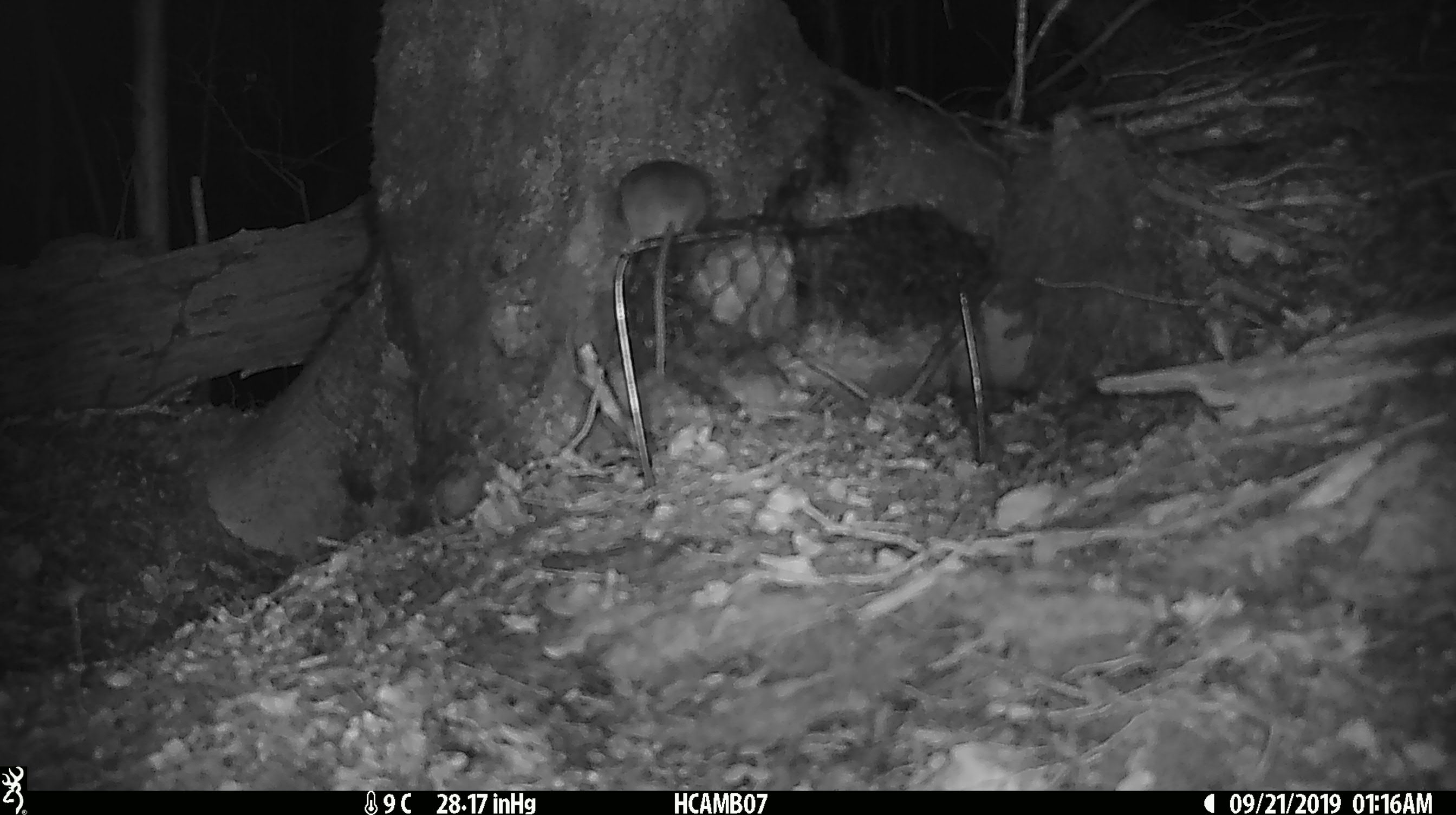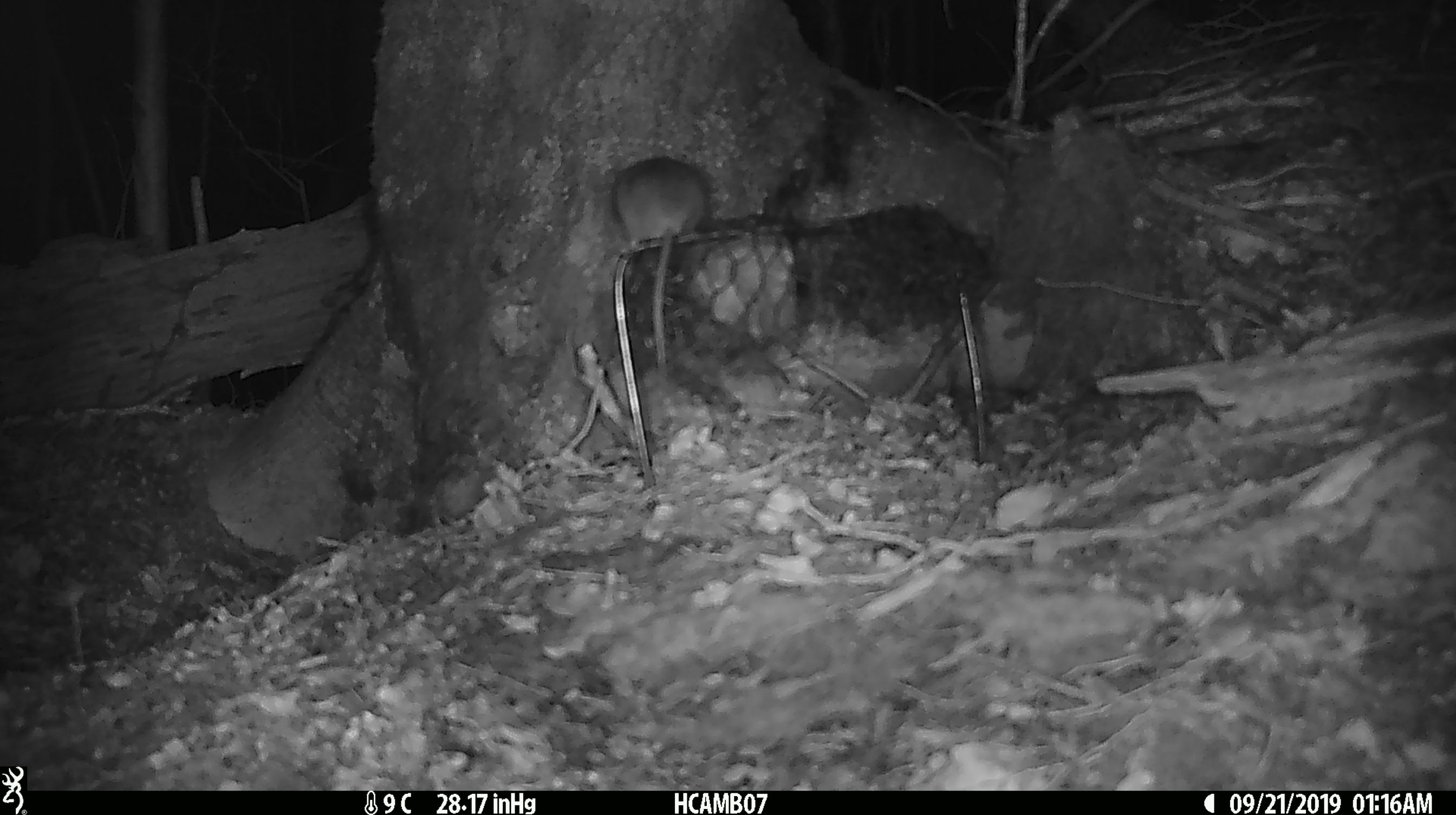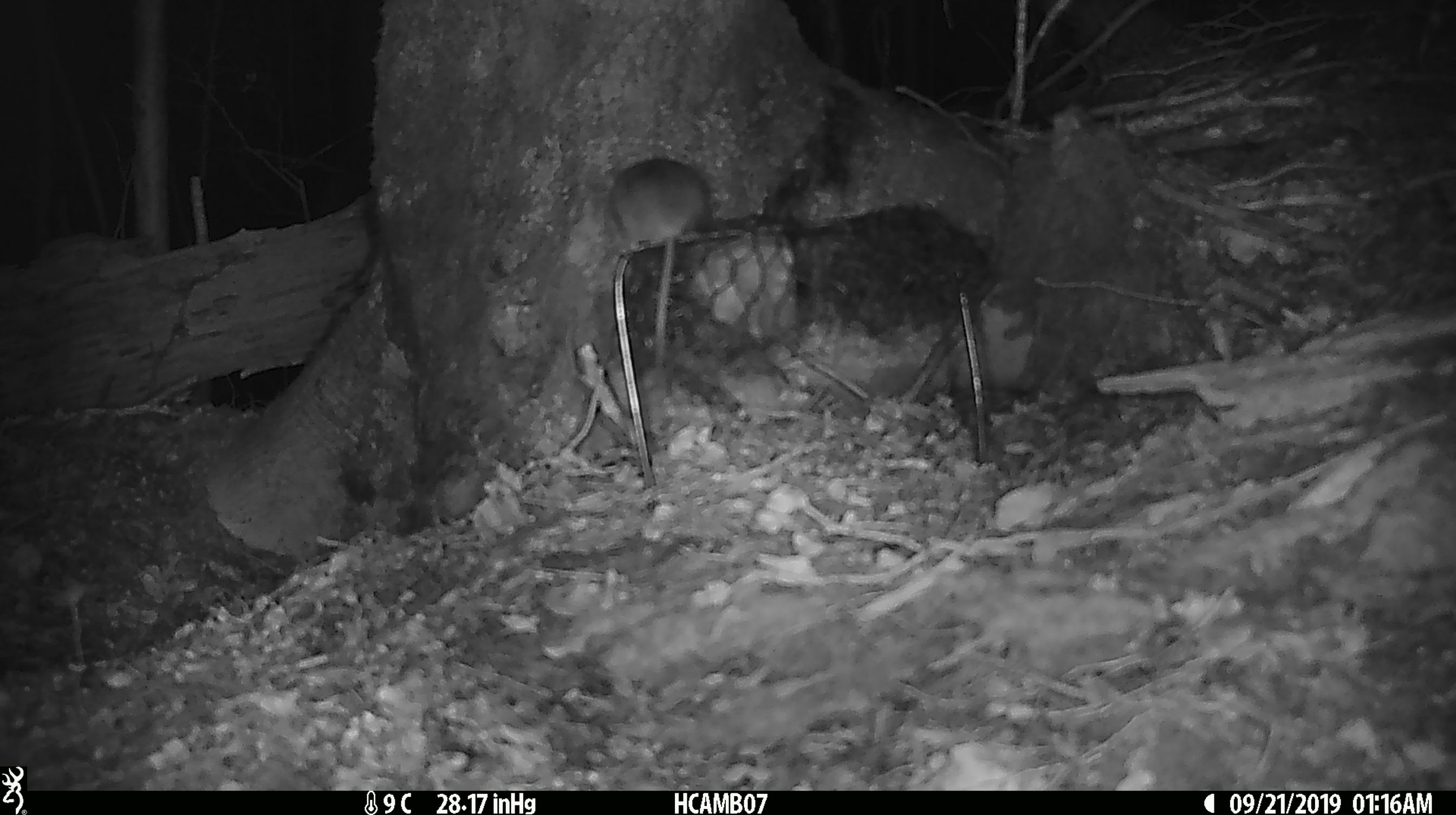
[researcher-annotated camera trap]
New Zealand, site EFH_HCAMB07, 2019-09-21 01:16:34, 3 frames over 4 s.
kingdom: Animalia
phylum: Chordata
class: Mammalia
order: Rodentia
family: Muridae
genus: Mus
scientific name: Mus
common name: mouse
Mouse (Mus).